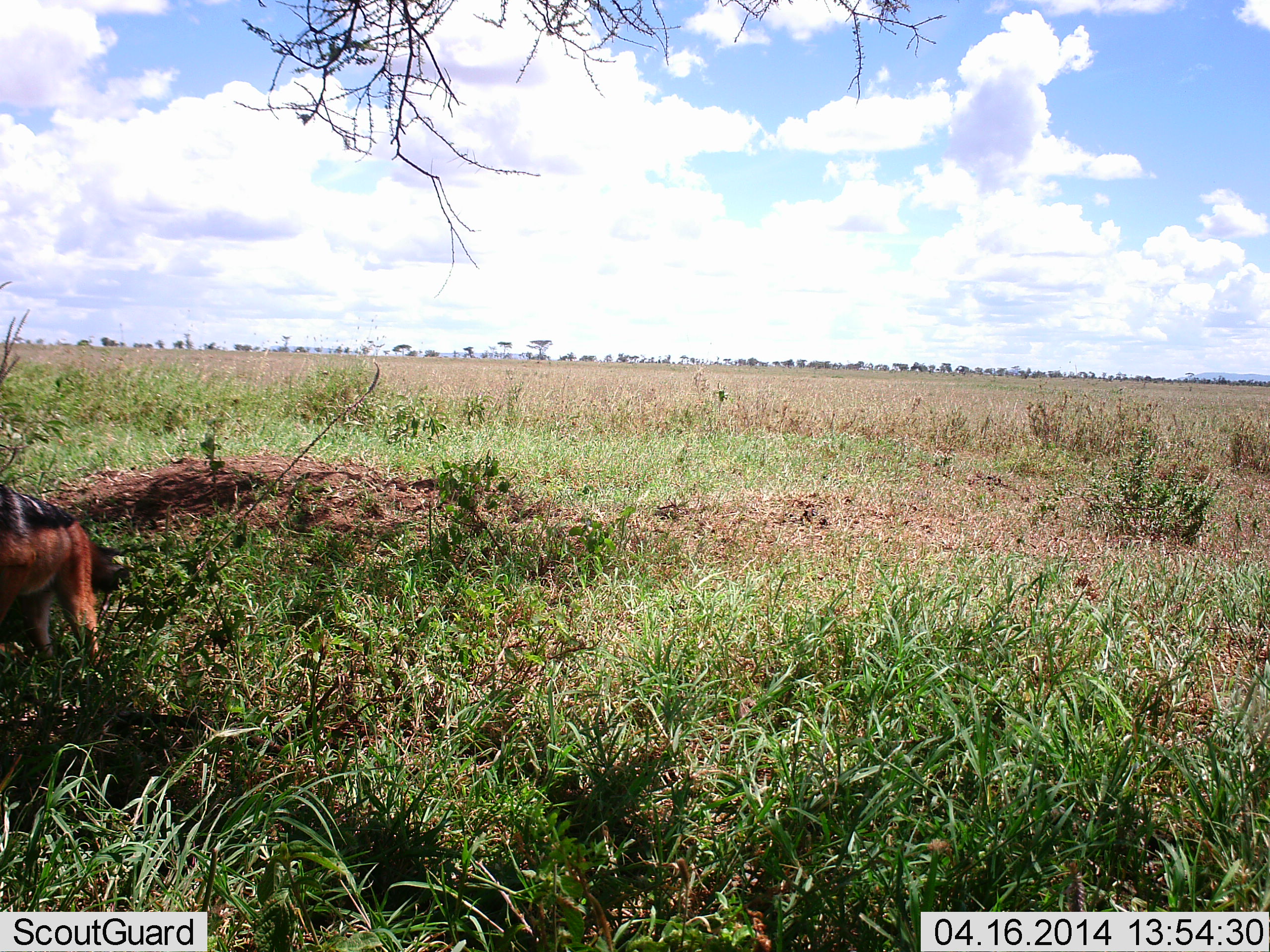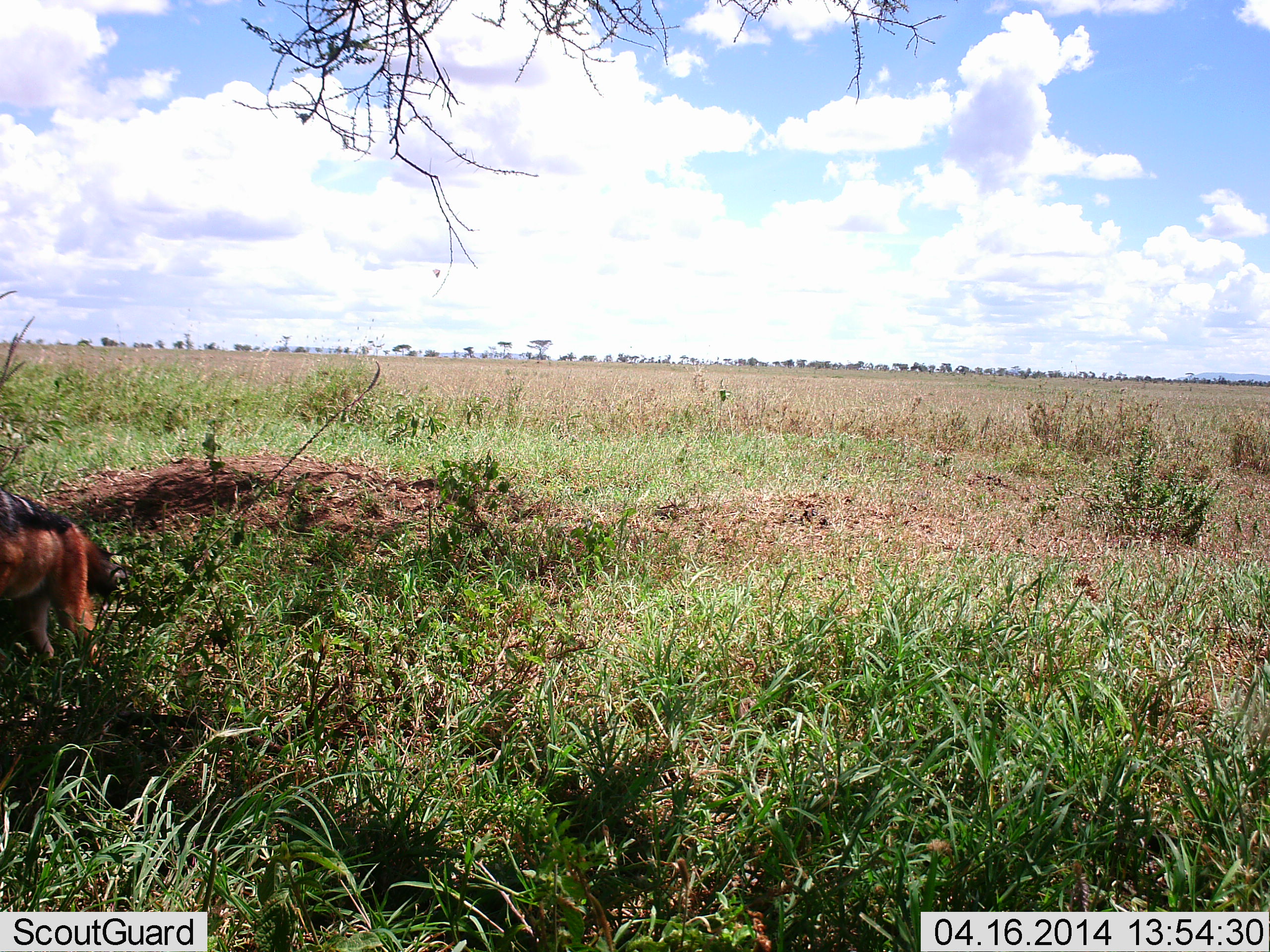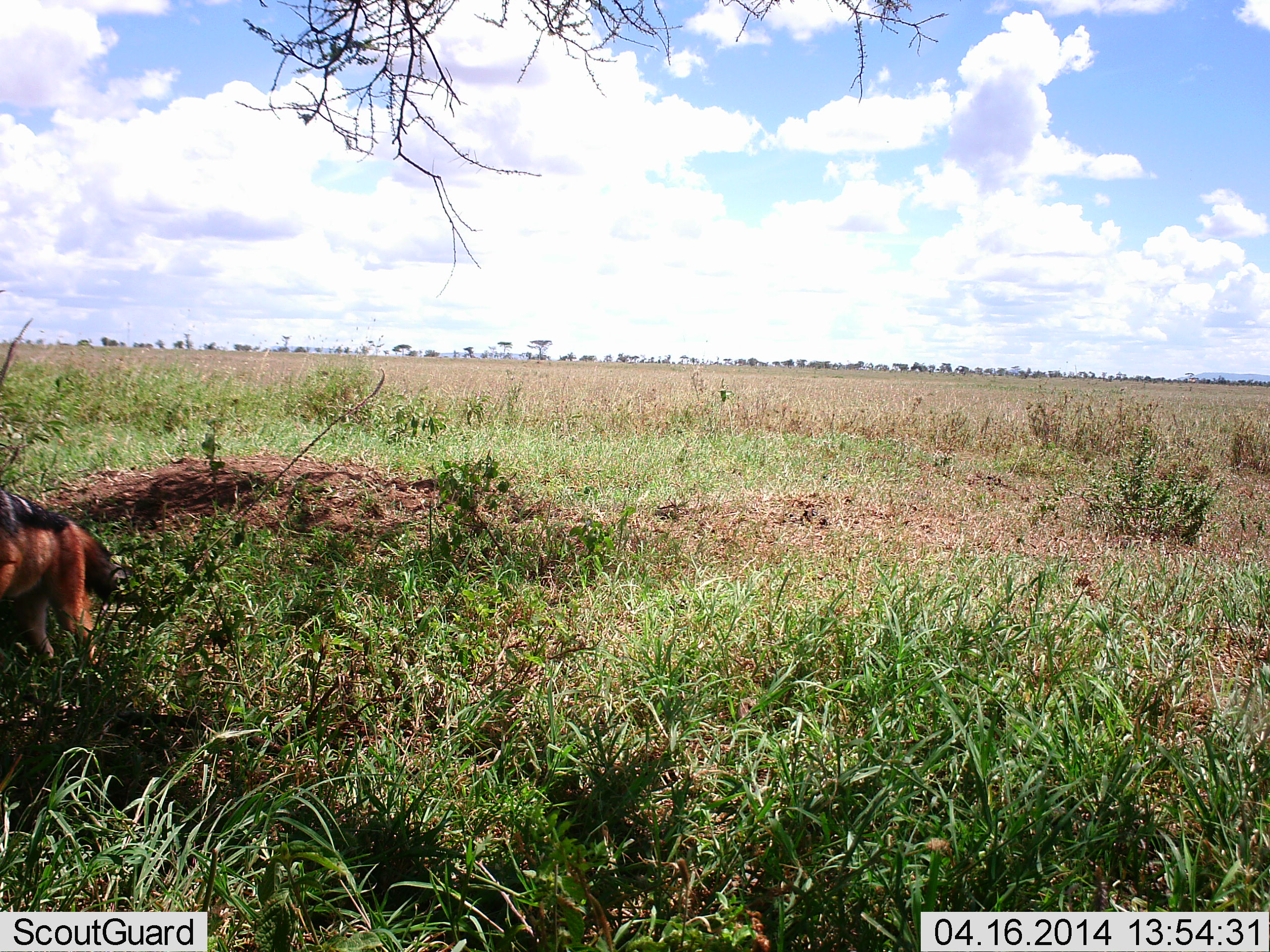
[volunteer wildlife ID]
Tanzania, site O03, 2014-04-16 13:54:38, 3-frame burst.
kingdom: Animalia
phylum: Chordata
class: Mammalia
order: Carnivora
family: Canidae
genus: Lupulella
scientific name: Lupulella mesomelas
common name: black-backed jackal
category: jackal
Jackal (black-backed jackal) (Lupulella mesomelas), count 1. Behavior (volunteer vote fractions): standing 90%, resting 0%, moving 0%, interacting 0%. Young present (vote fraction): 0%. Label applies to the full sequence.